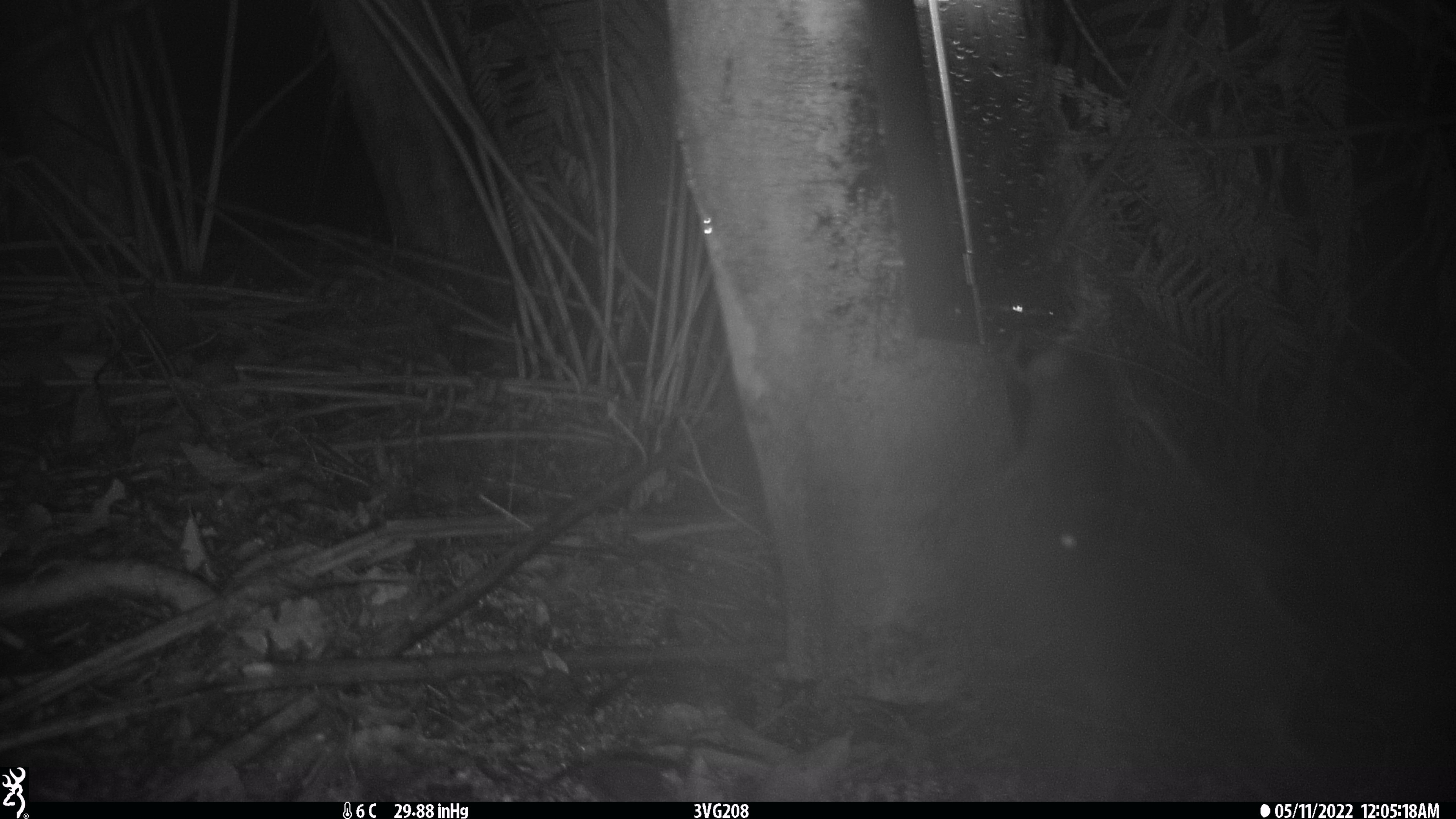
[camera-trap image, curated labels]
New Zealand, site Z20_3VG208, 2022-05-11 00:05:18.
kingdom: Animalia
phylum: Chordata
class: Mammalia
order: Rodentia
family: Muridae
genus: Rattus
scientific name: Rattus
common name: rat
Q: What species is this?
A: Rat (Rattus).